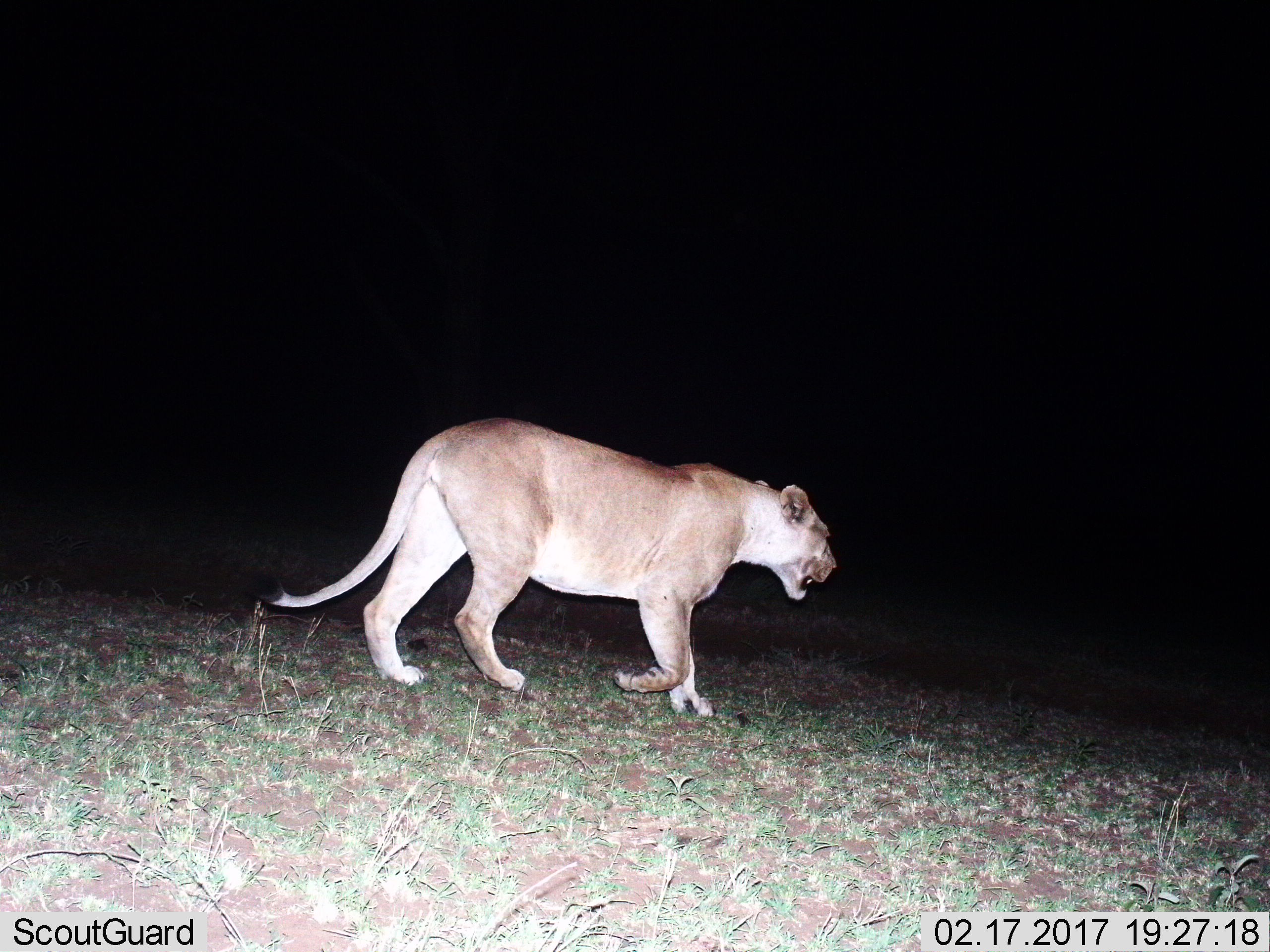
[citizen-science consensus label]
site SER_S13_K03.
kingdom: Animalia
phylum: Chordata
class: Mammalia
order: Carnivora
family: Felidae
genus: Panthera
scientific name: Panthera leo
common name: lion female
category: lionfemale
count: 1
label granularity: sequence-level